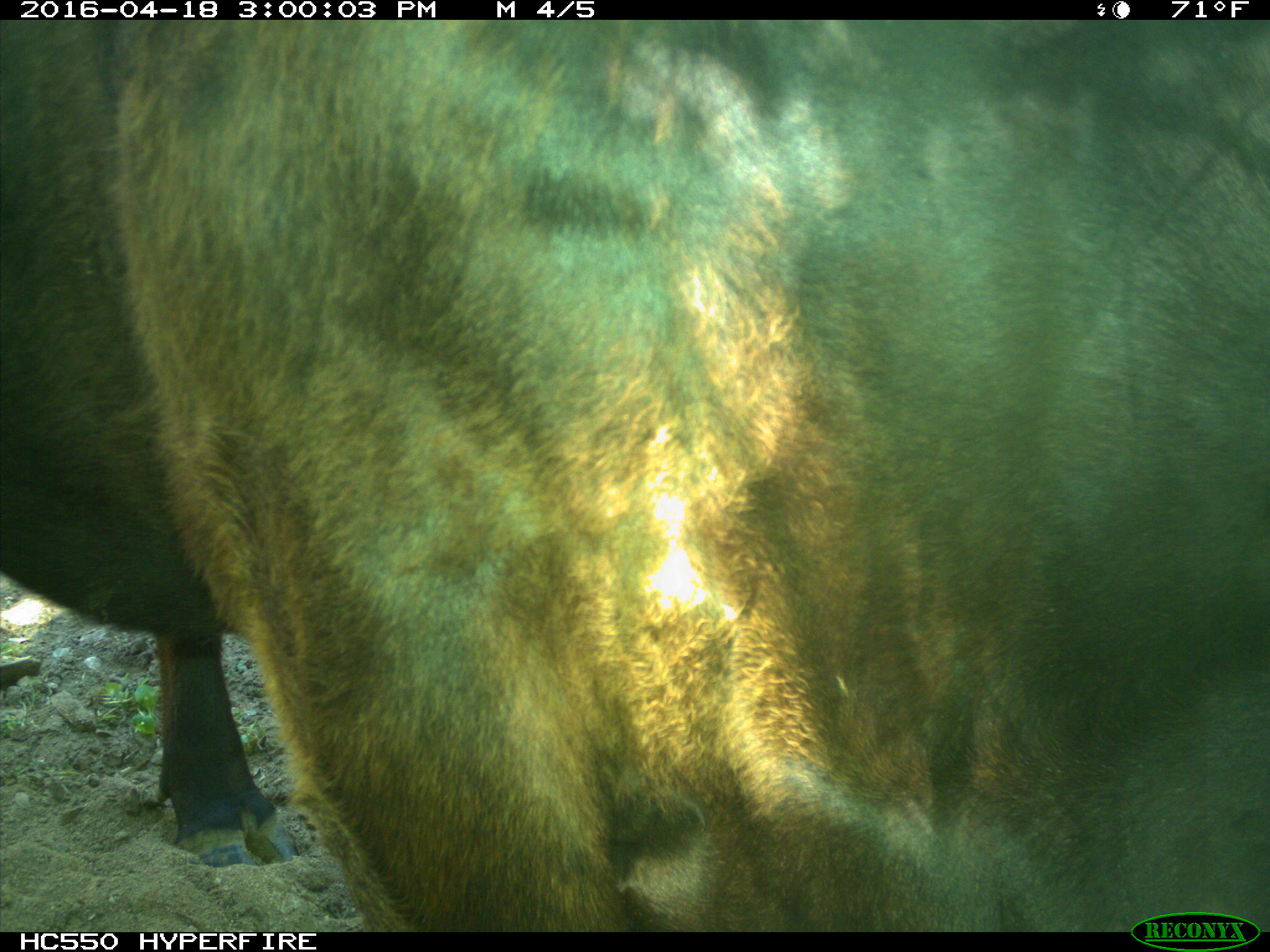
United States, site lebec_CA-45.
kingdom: Animalia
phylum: Chordata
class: Mammalia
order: Artiodactyla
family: Bovidae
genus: Bos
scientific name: Bos taurus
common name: domestic cow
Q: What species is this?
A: Bos taurus (domestic cow).